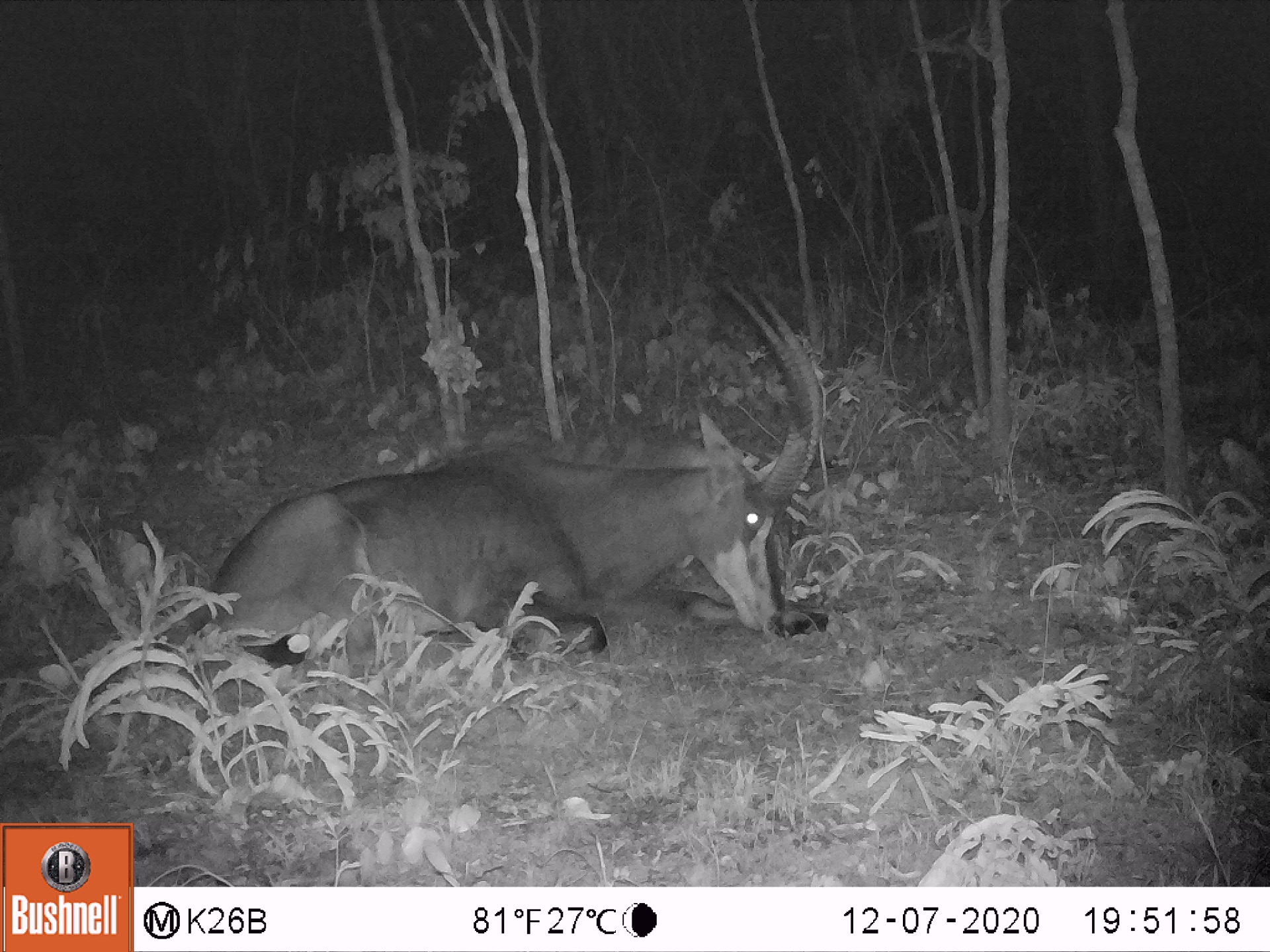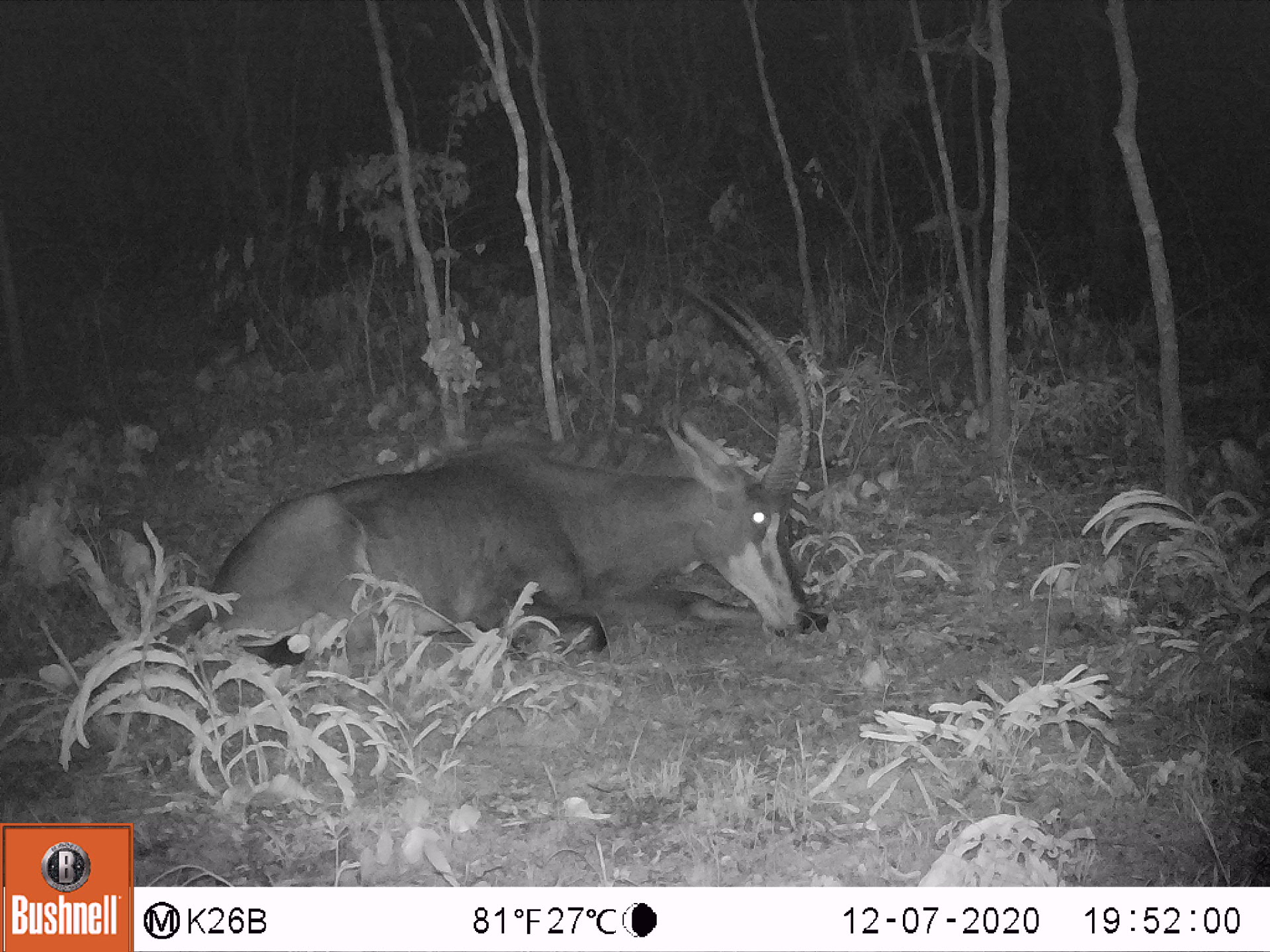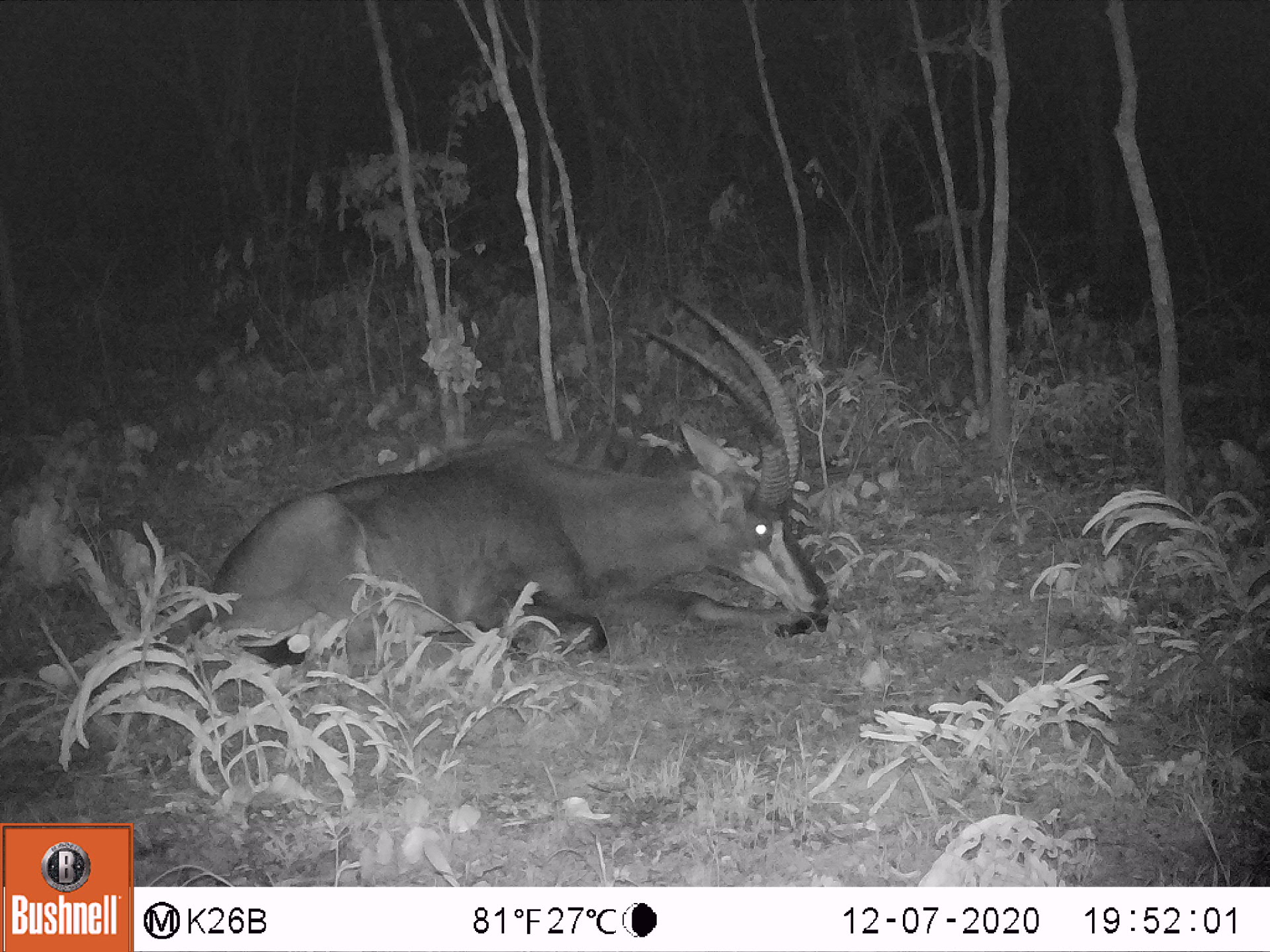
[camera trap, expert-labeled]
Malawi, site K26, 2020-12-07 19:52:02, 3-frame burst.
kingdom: Animalia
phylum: Chordata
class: Mammalia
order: Artiodactyla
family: Bovidae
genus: Hippotragus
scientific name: Hippotragus niger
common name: sable antelope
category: sable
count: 1